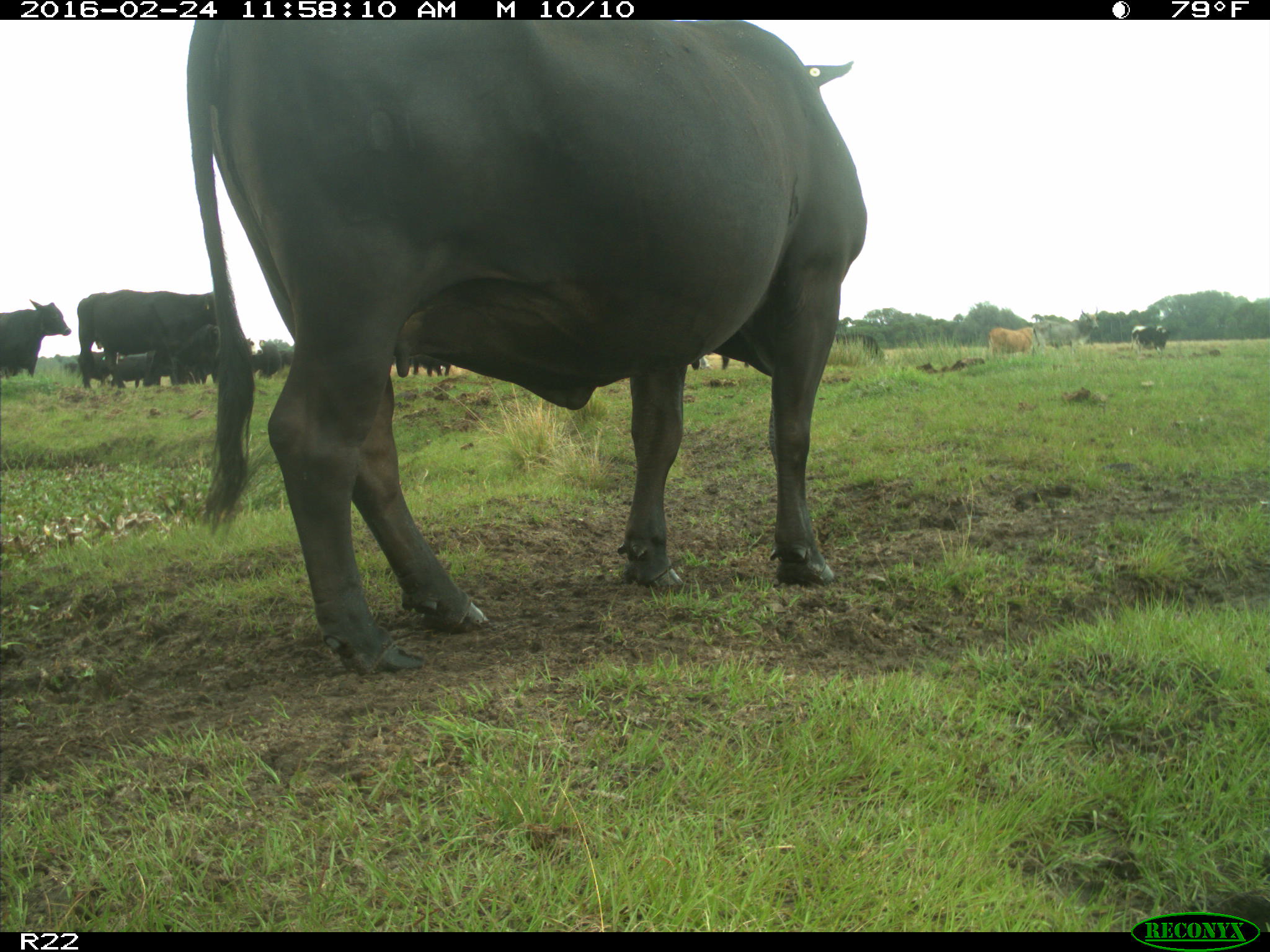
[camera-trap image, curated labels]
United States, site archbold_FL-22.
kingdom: Animalia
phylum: Chordata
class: Mammalia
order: Artiodactyla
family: Bovidae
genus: Bos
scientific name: Bos taurus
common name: domestic cow